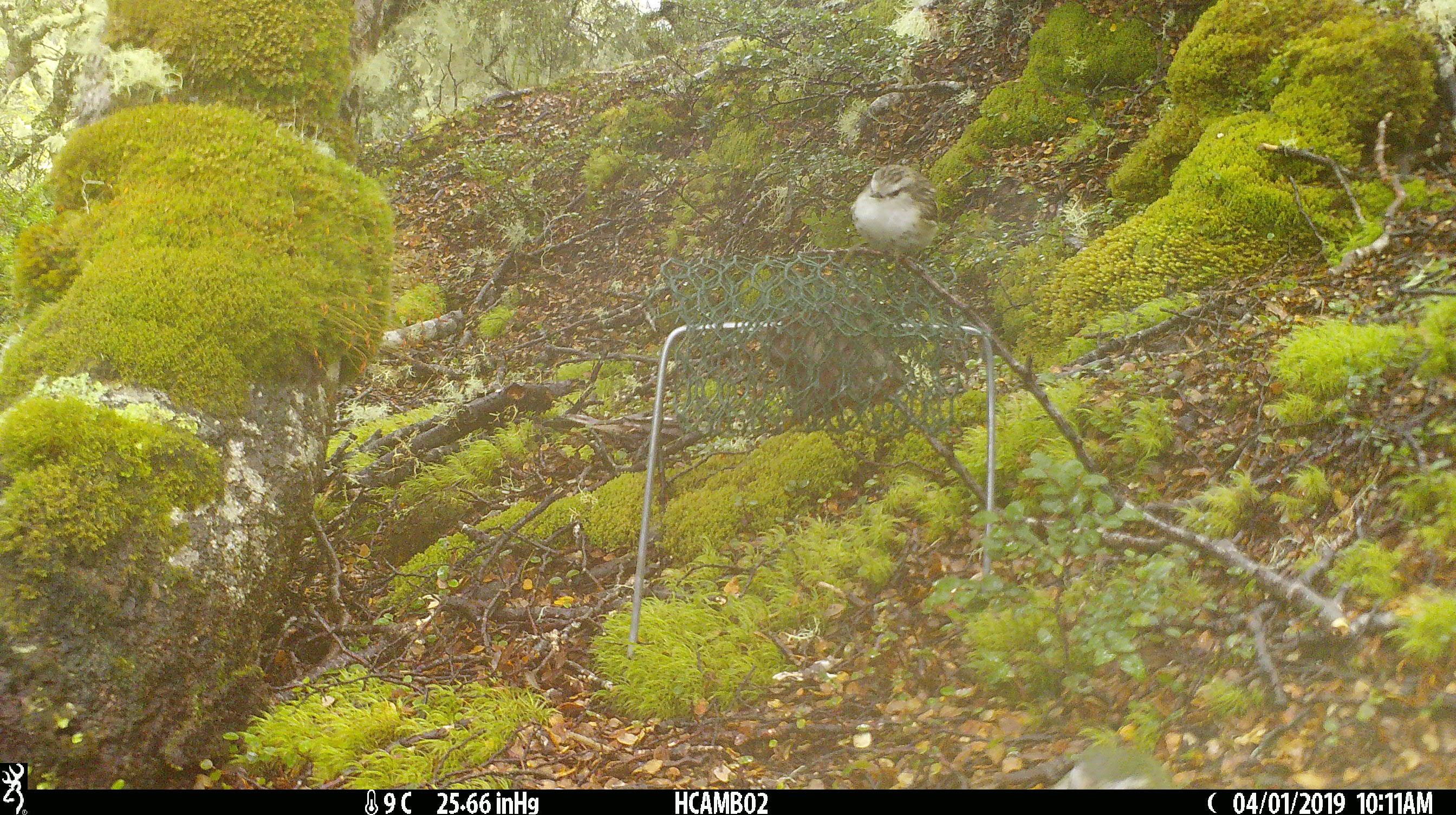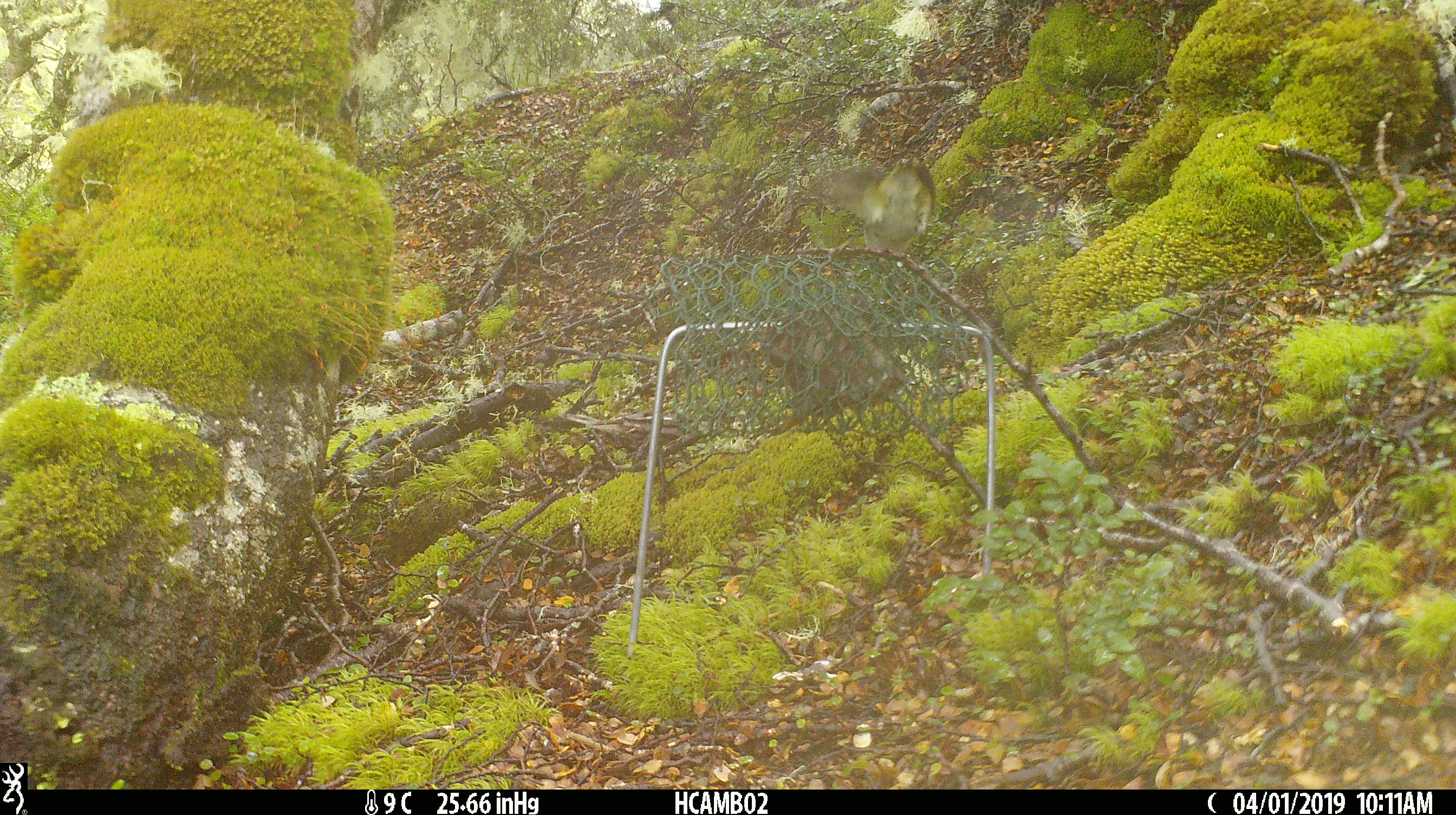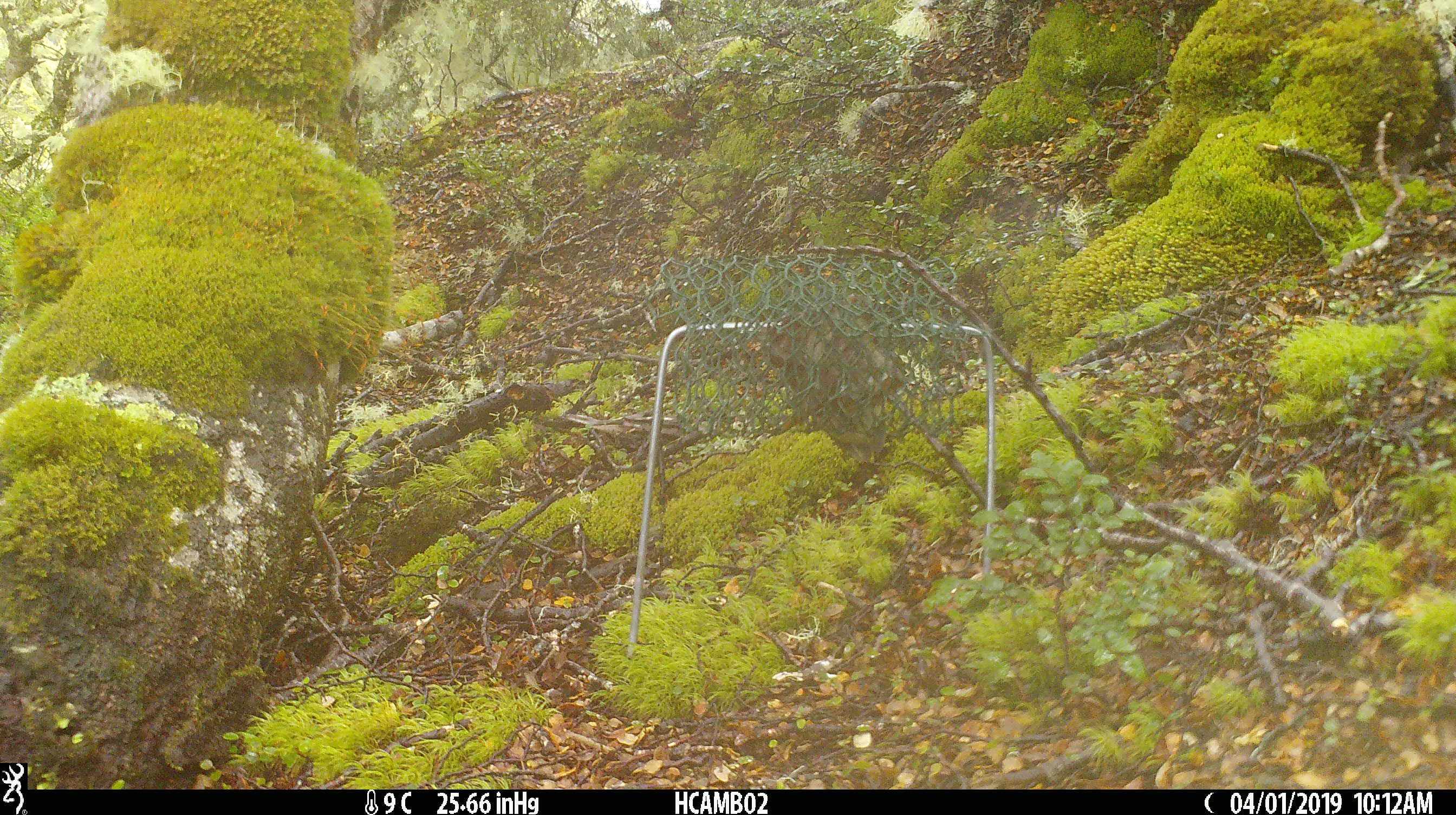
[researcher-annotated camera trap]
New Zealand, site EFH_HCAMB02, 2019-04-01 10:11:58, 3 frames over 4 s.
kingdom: Animalia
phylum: Chordata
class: Aves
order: Passeriformes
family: Acanthisittidae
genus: Acanthisitta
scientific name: Acanthisitta chloris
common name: rifleman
Rifleman (Acanthisitta chloris).